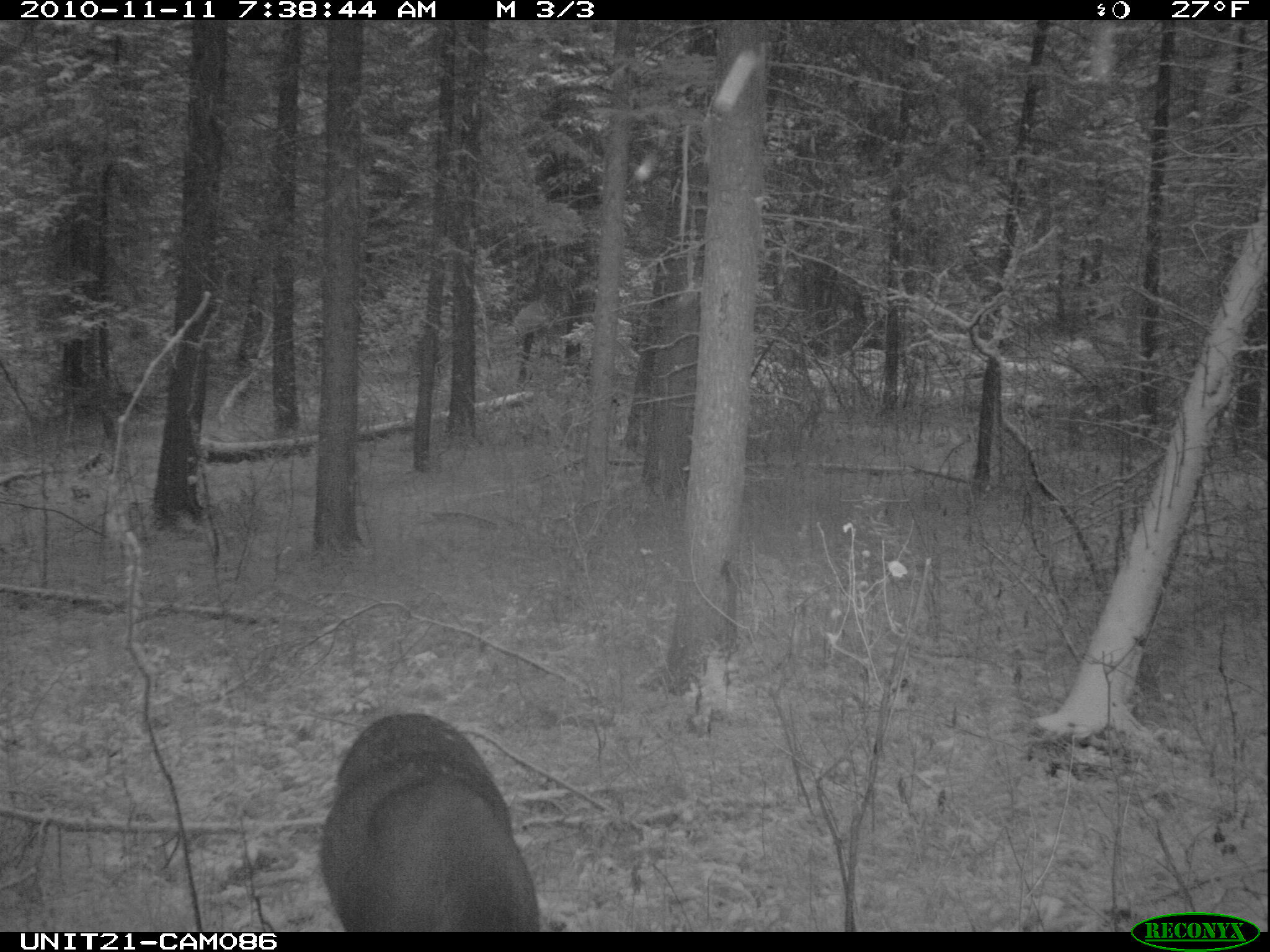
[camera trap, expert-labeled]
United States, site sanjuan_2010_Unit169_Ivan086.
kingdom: Animalia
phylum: Chordata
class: Mammalia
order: Artiodactyla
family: Cervidae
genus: Odocoileus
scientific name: Odocoileus hemionus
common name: mule deer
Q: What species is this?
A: Odocoileus hemionus (mule deer).